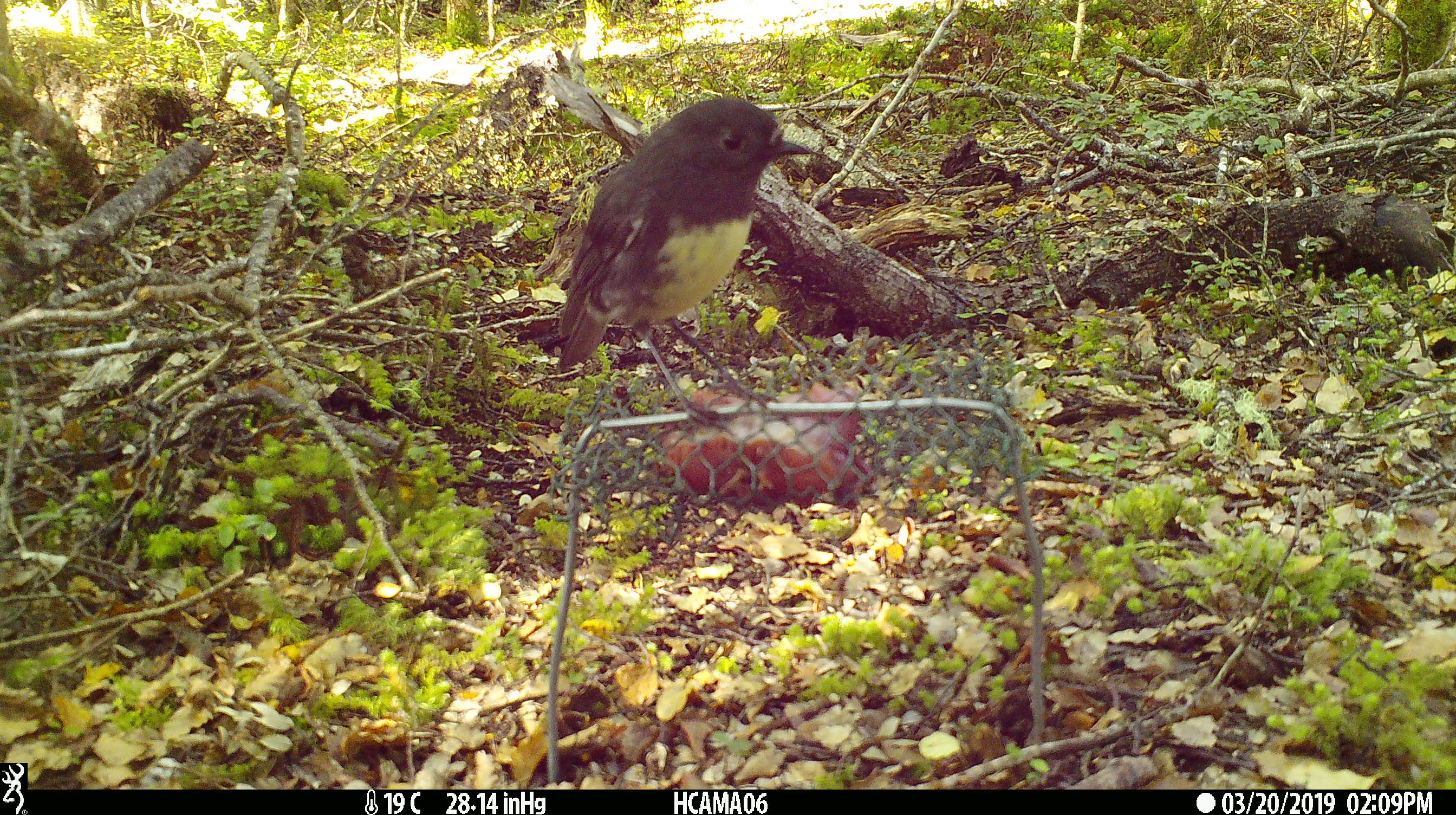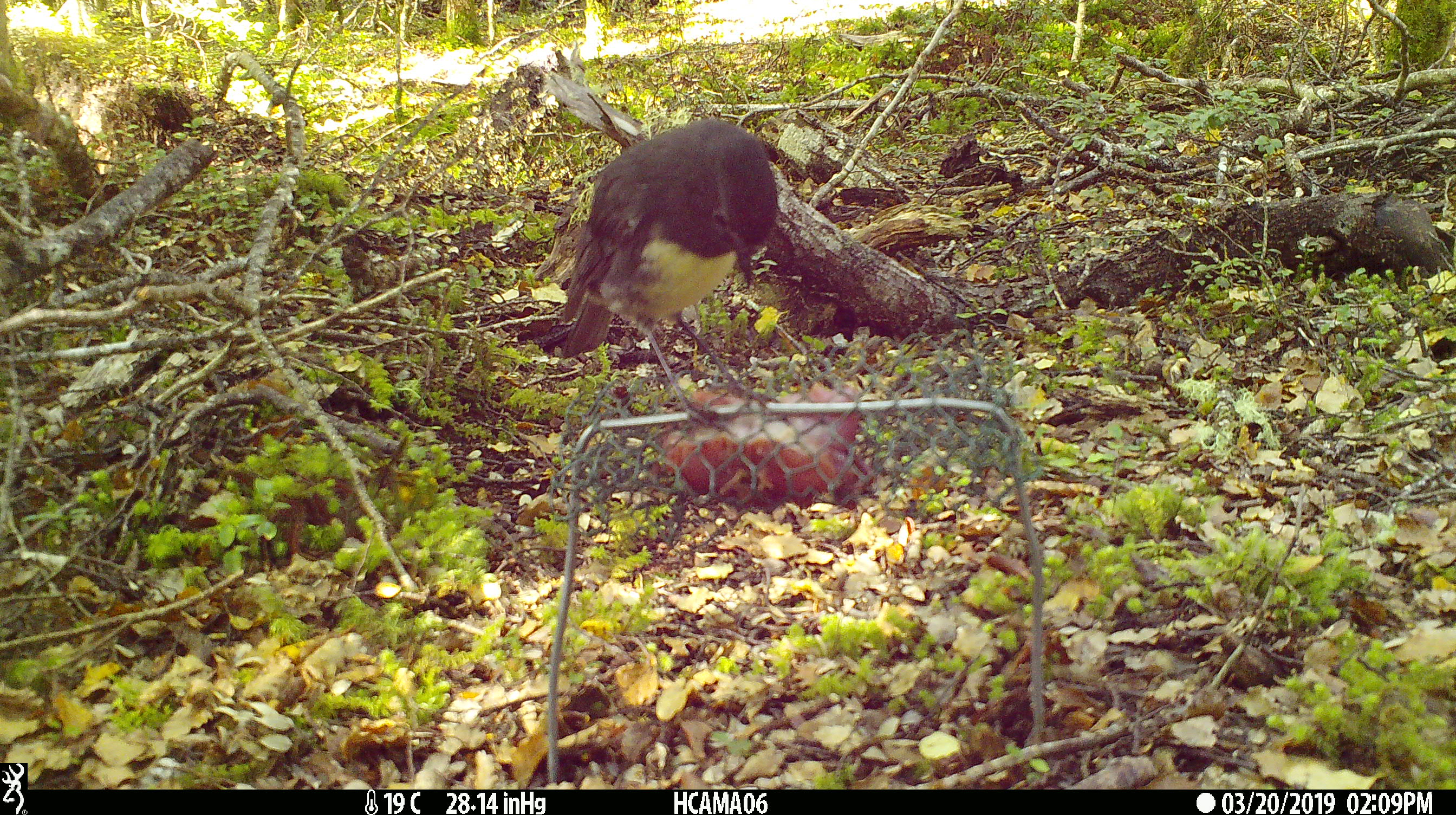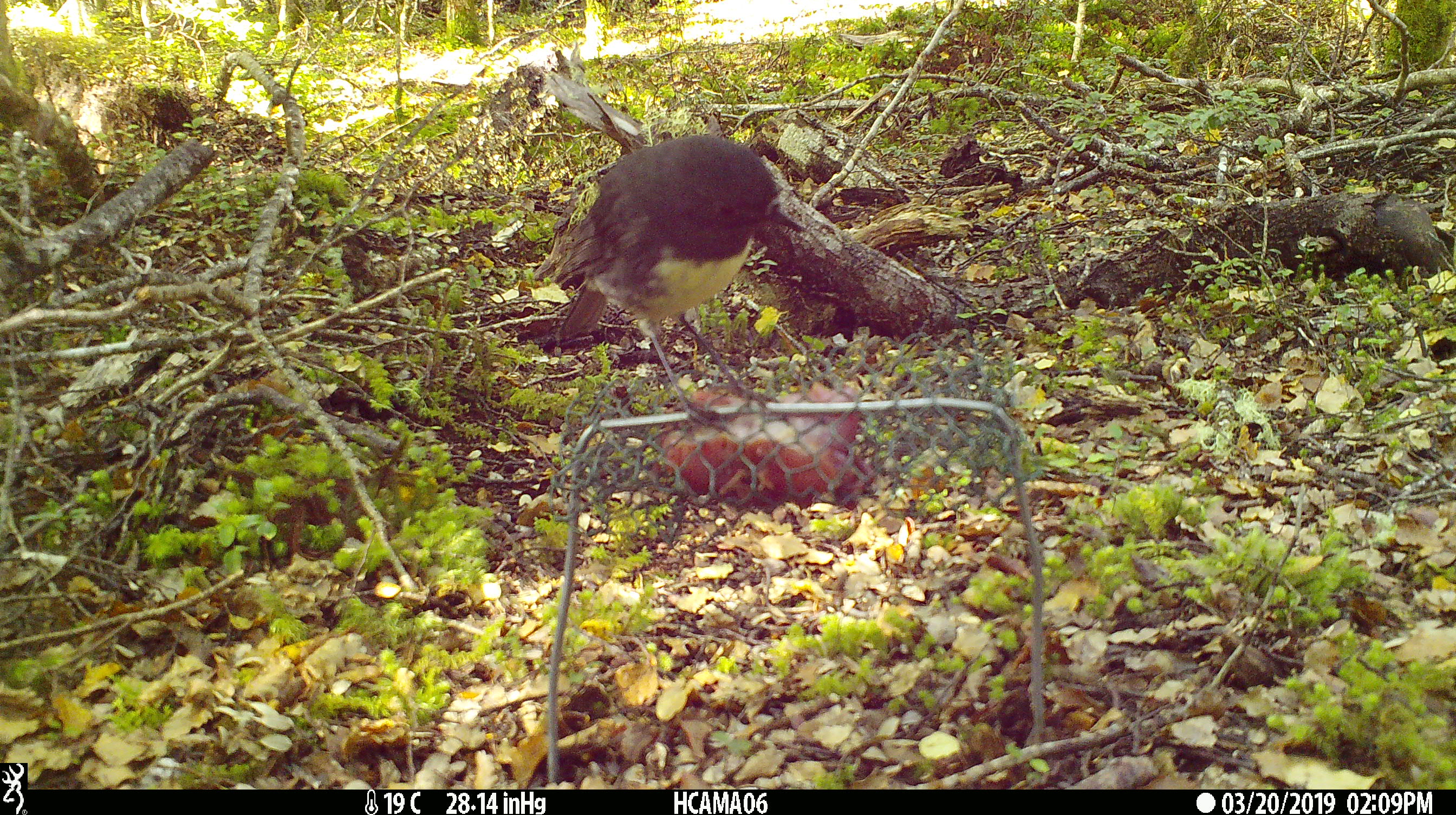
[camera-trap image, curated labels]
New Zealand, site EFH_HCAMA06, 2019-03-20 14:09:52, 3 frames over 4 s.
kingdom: Animalia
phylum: Chordata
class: Aves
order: Passeriformes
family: Petroicidae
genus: Petroica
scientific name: Petroica australis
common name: new zealand robin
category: robin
Robin (new zealand robin) (Petroica australis).